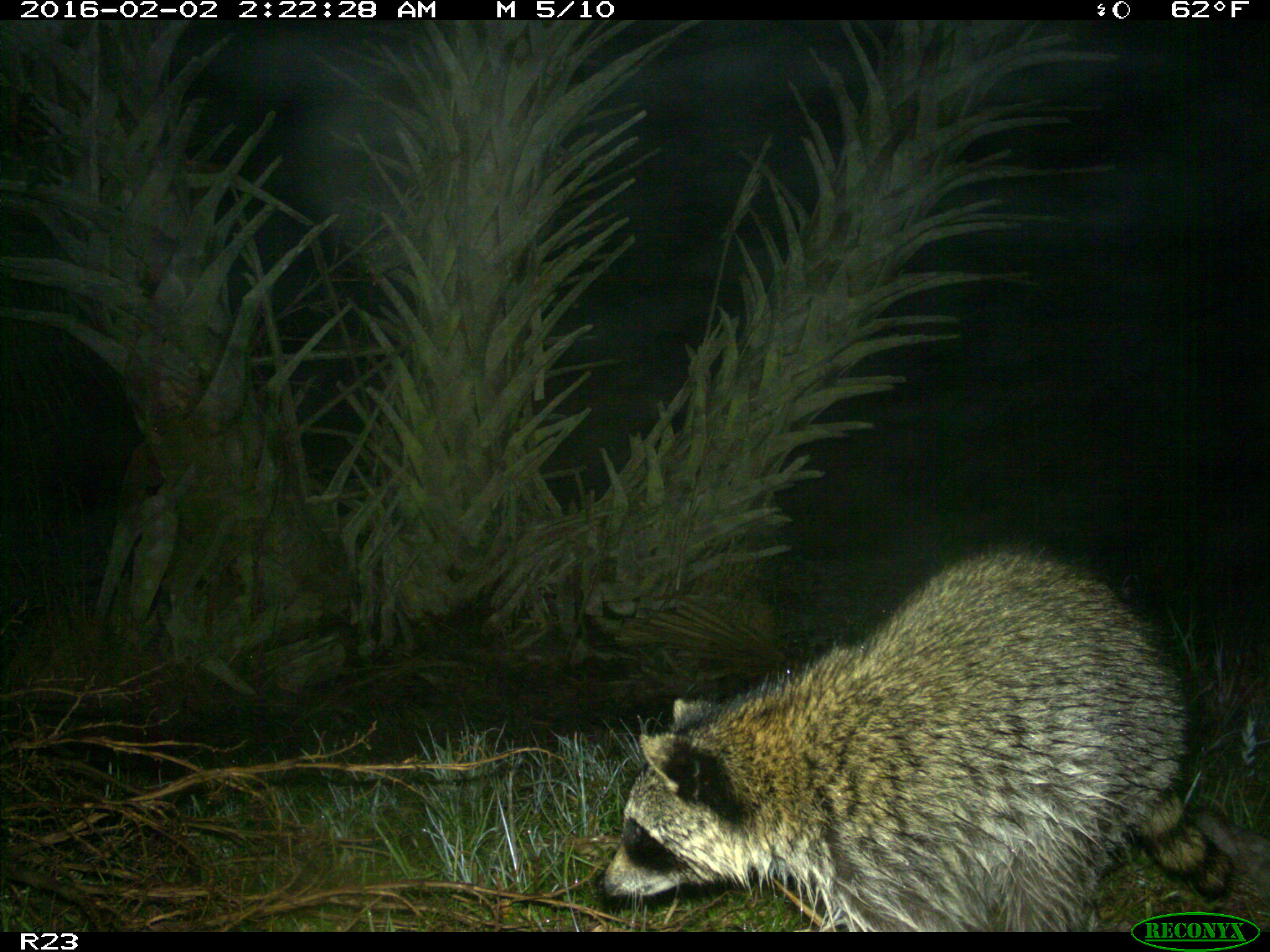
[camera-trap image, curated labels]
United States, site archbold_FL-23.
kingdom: Animalia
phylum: Chordata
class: Mammalia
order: Carnivora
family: Procyonidae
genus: Procyon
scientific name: Procyon lotor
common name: common raccoon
Procyon lotor (common raccoon).